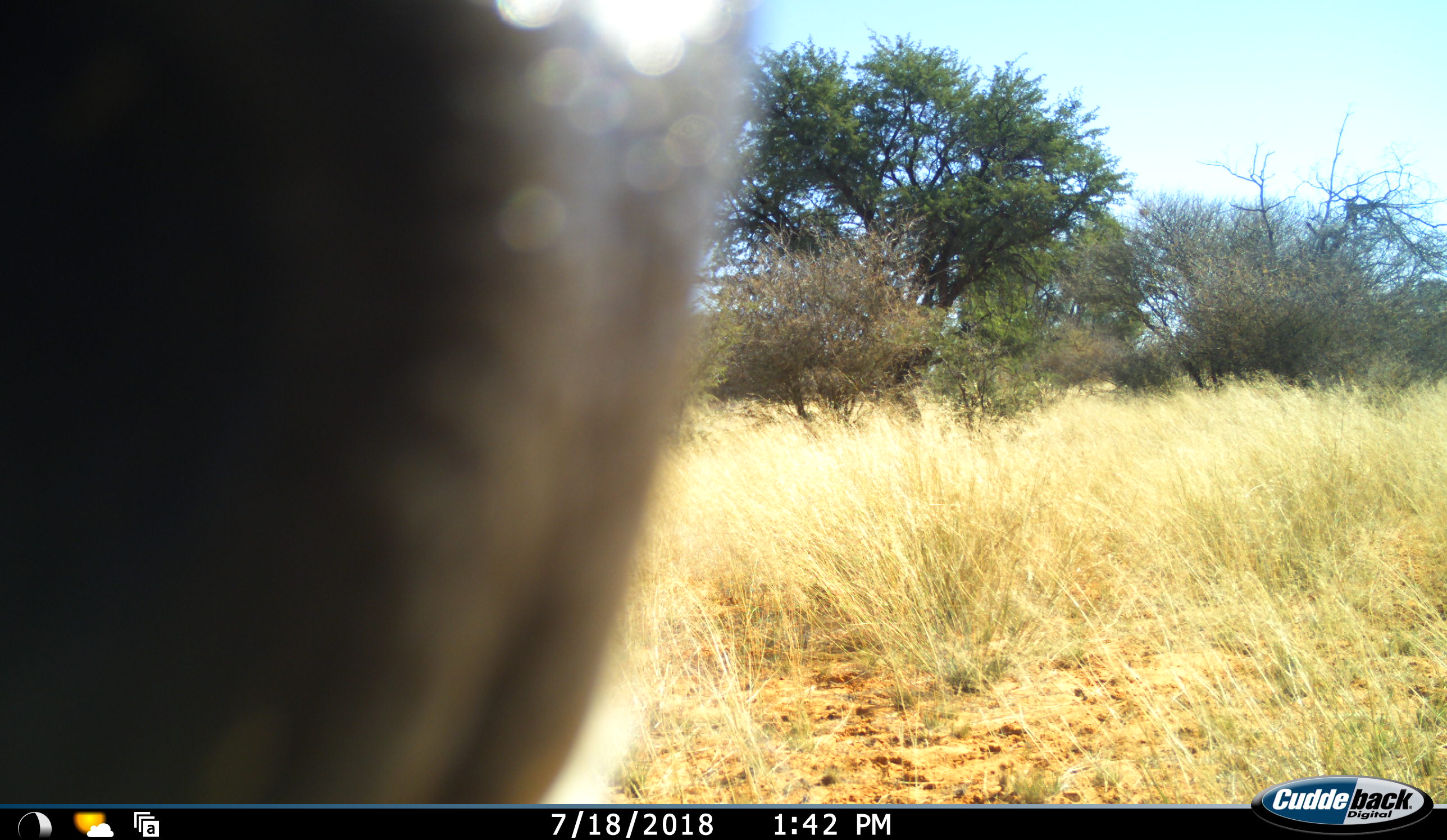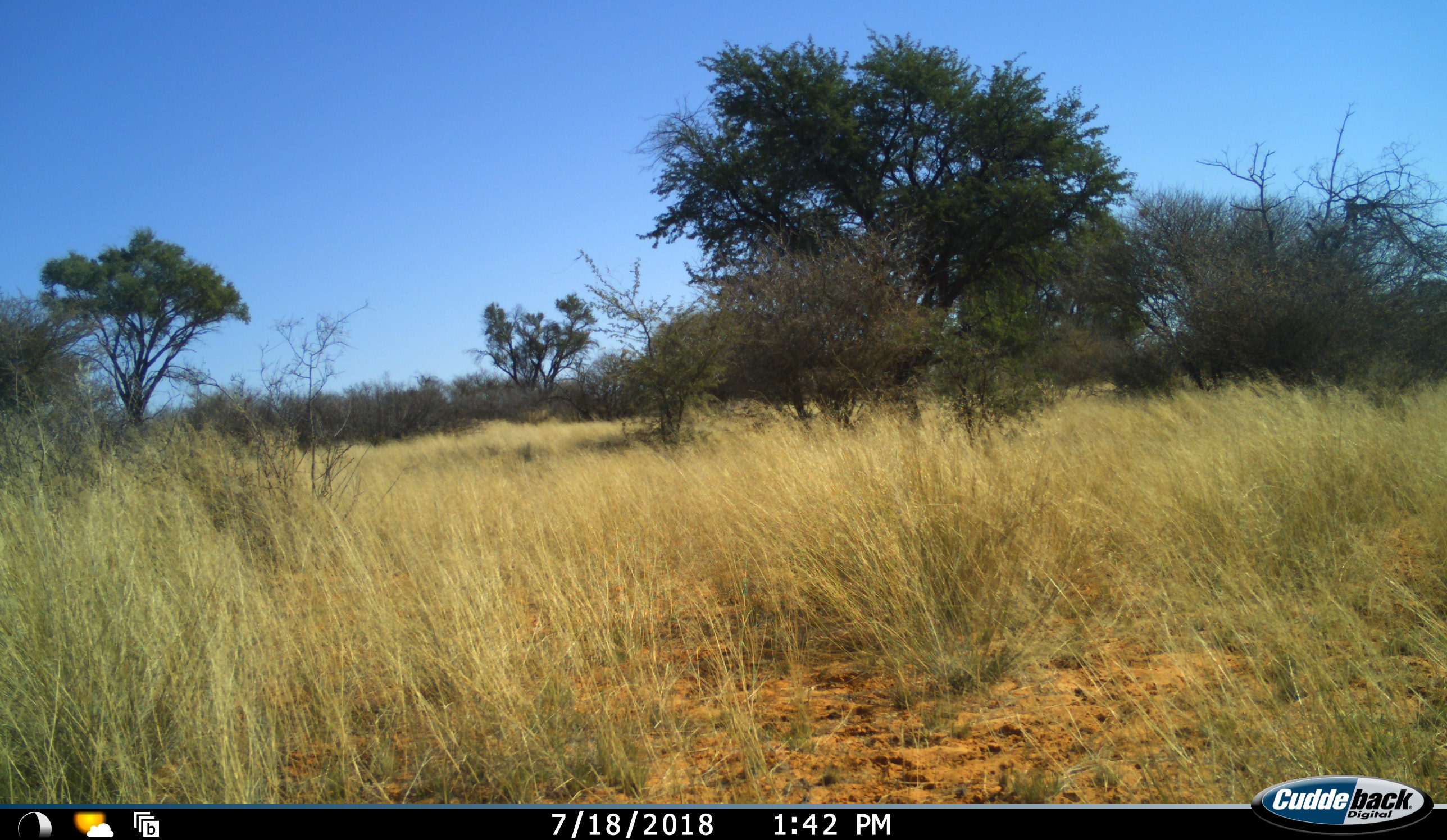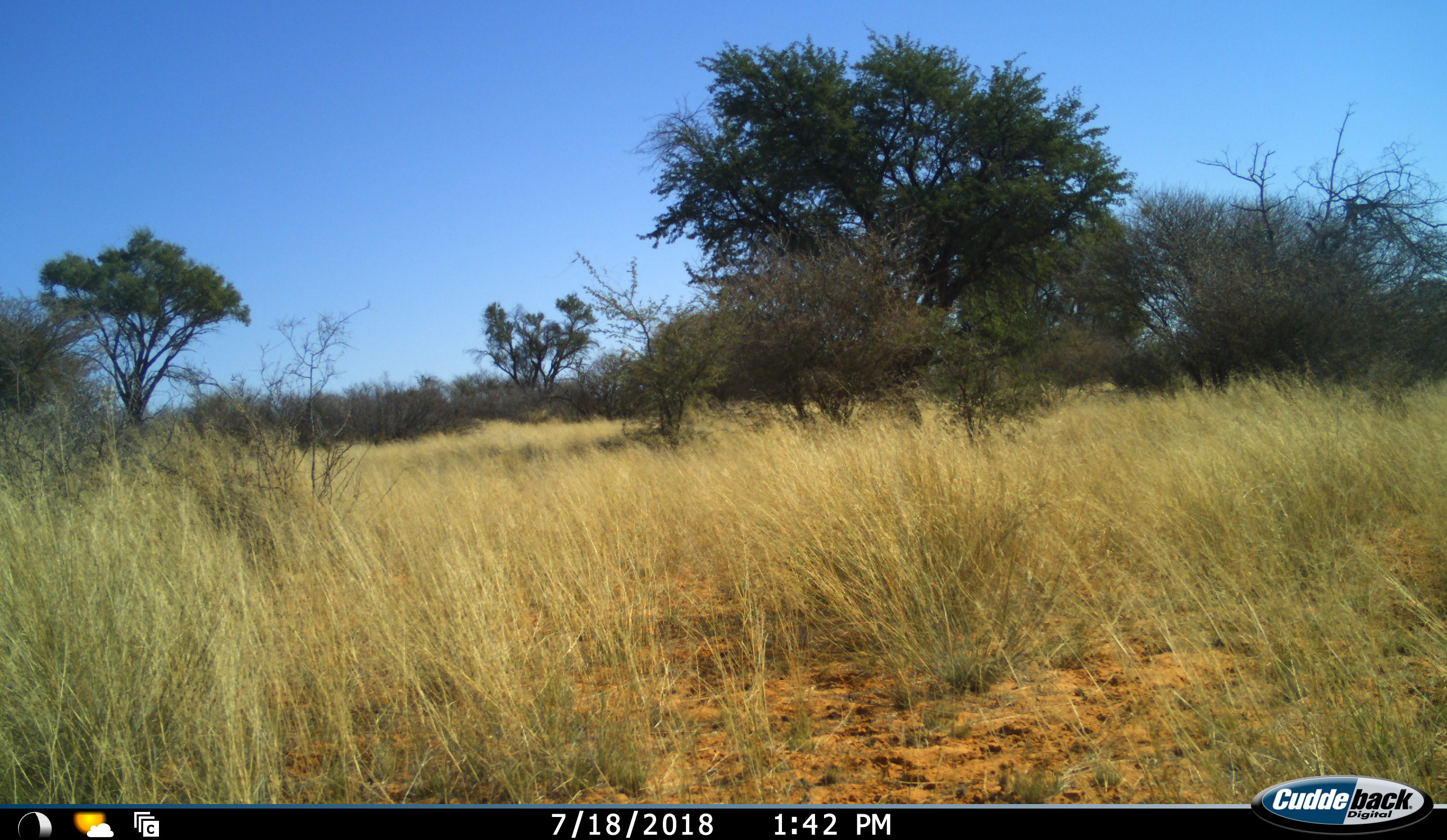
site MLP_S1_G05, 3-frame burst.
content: unidentified animal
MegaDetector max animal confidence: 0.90